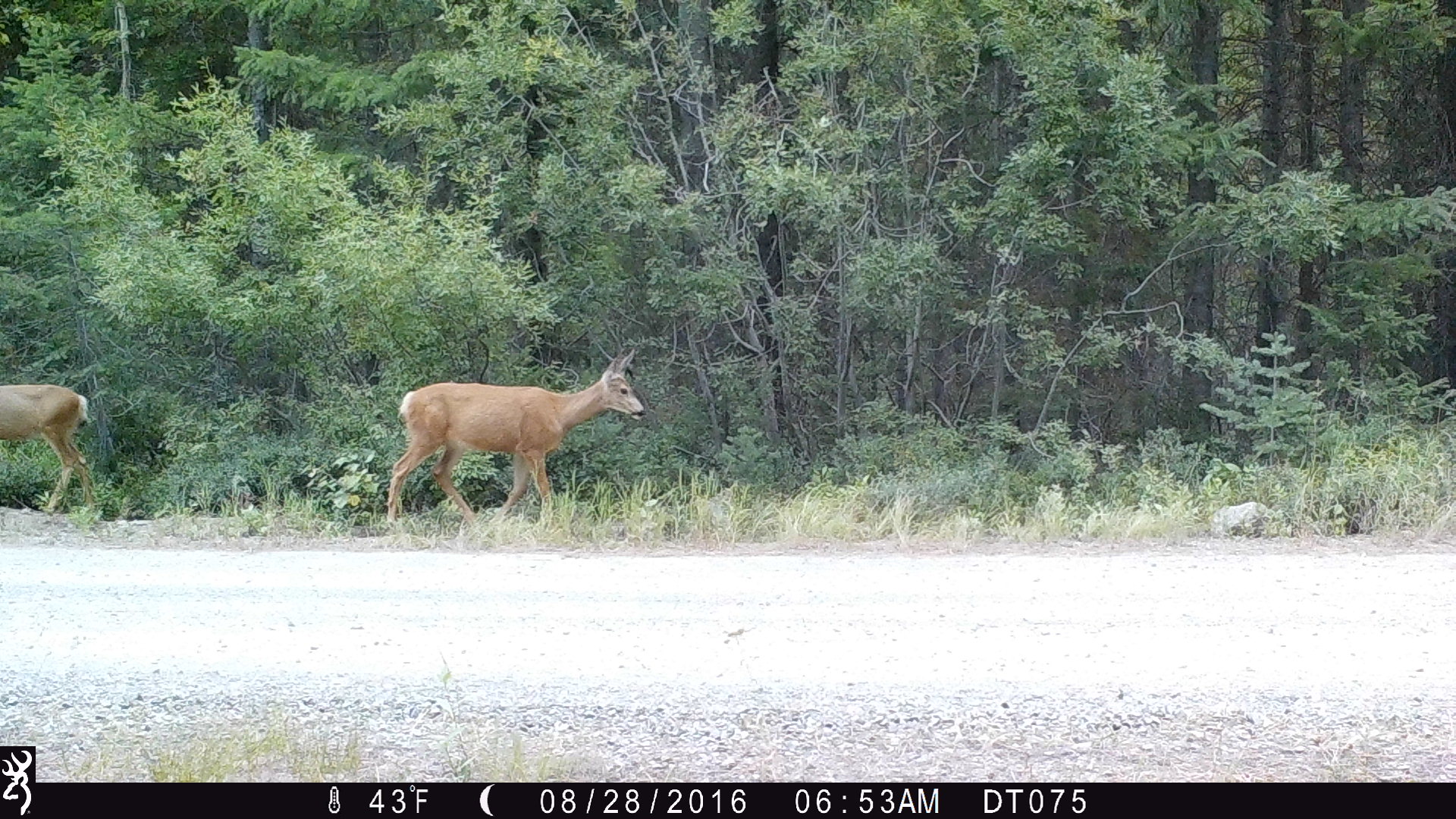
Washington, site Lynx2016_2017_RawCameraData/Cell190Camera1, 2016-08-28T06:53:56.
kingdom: Animalia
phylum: Chordata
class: Mammalia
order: Artiodactyla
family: Cervidae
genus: Odocoileus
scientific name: Odocoileus hemionus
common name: mule deer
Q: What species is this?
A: Odocoileus hemionus (mule deer).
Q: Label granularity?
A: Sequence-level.